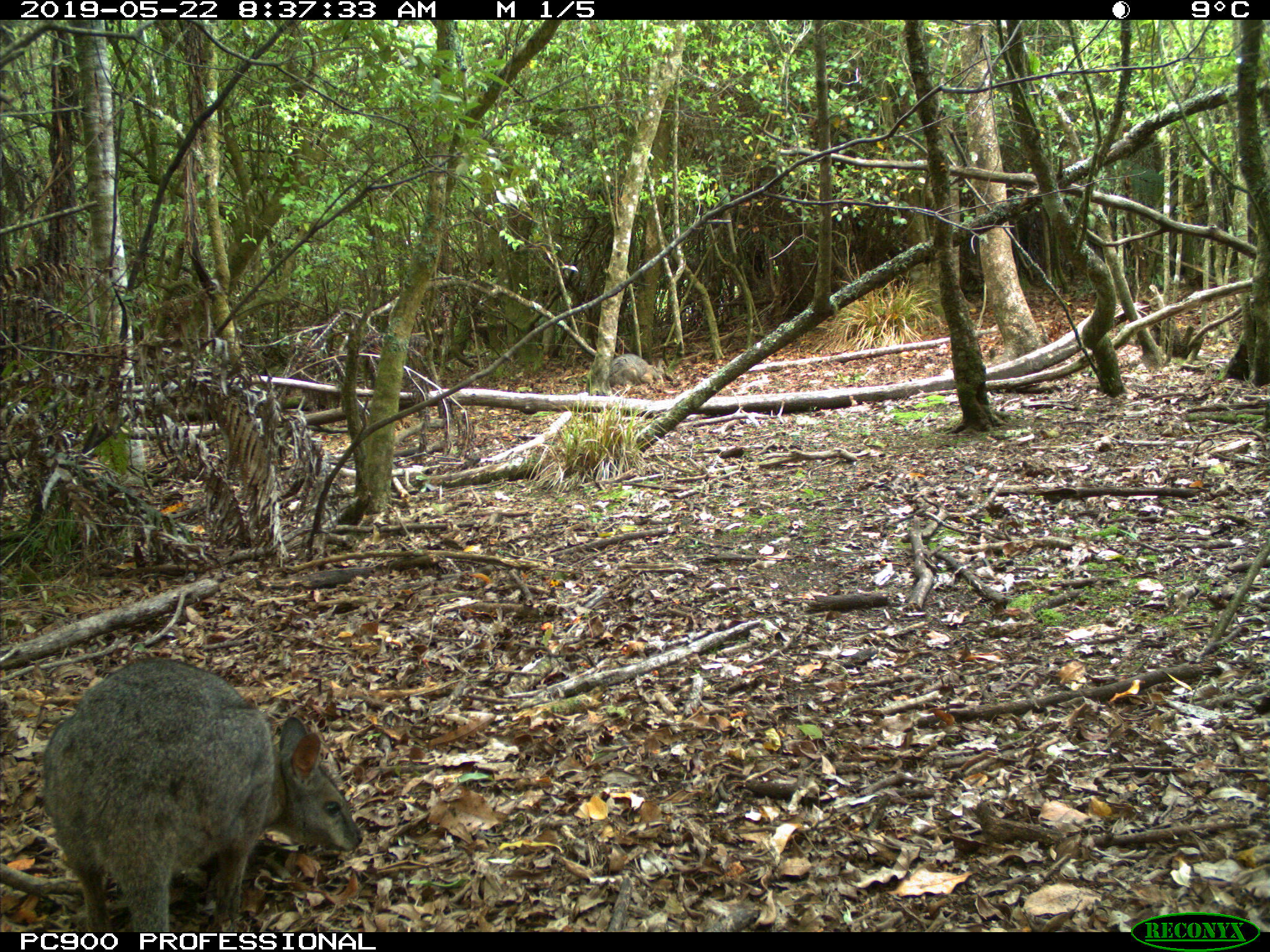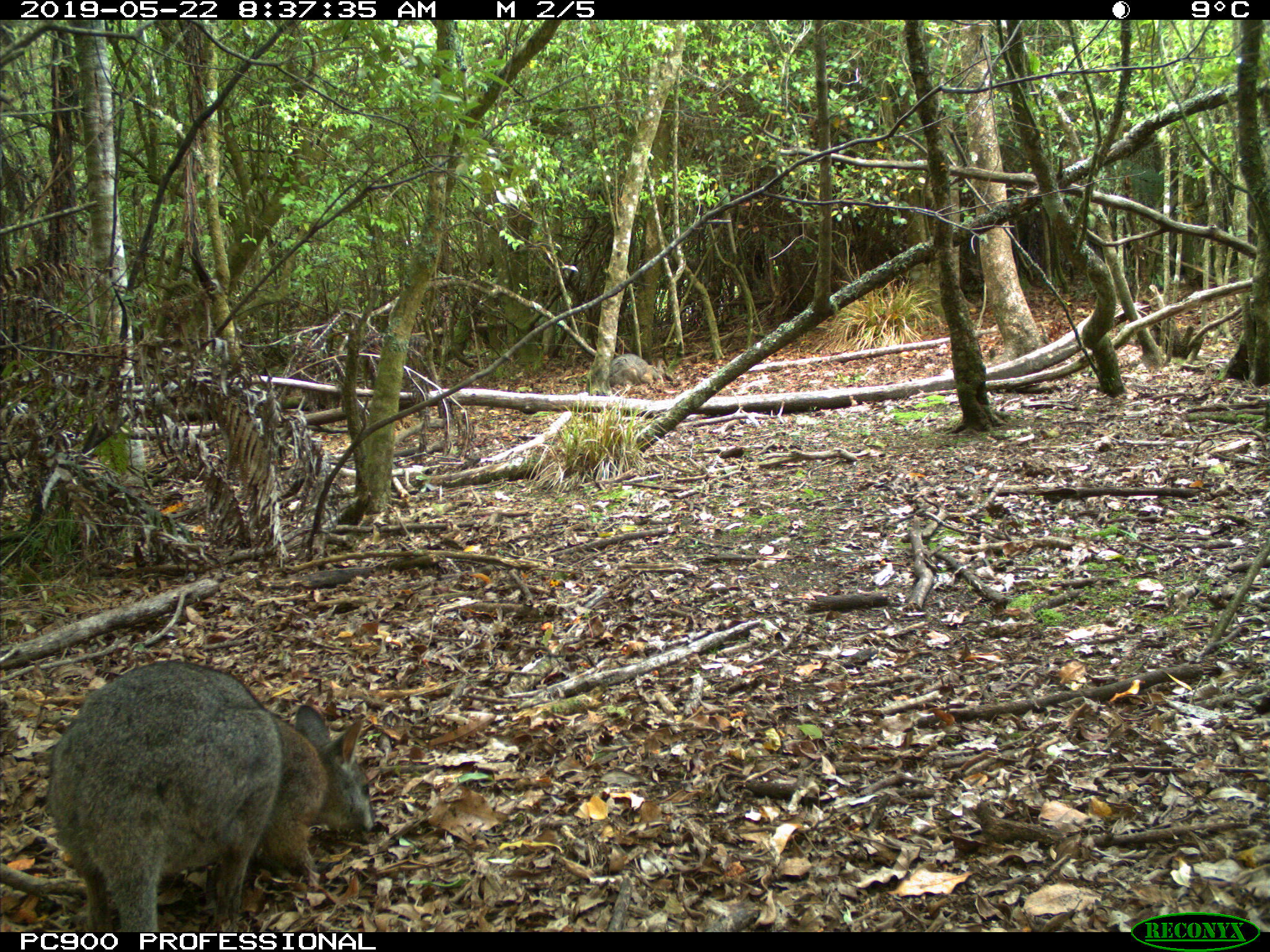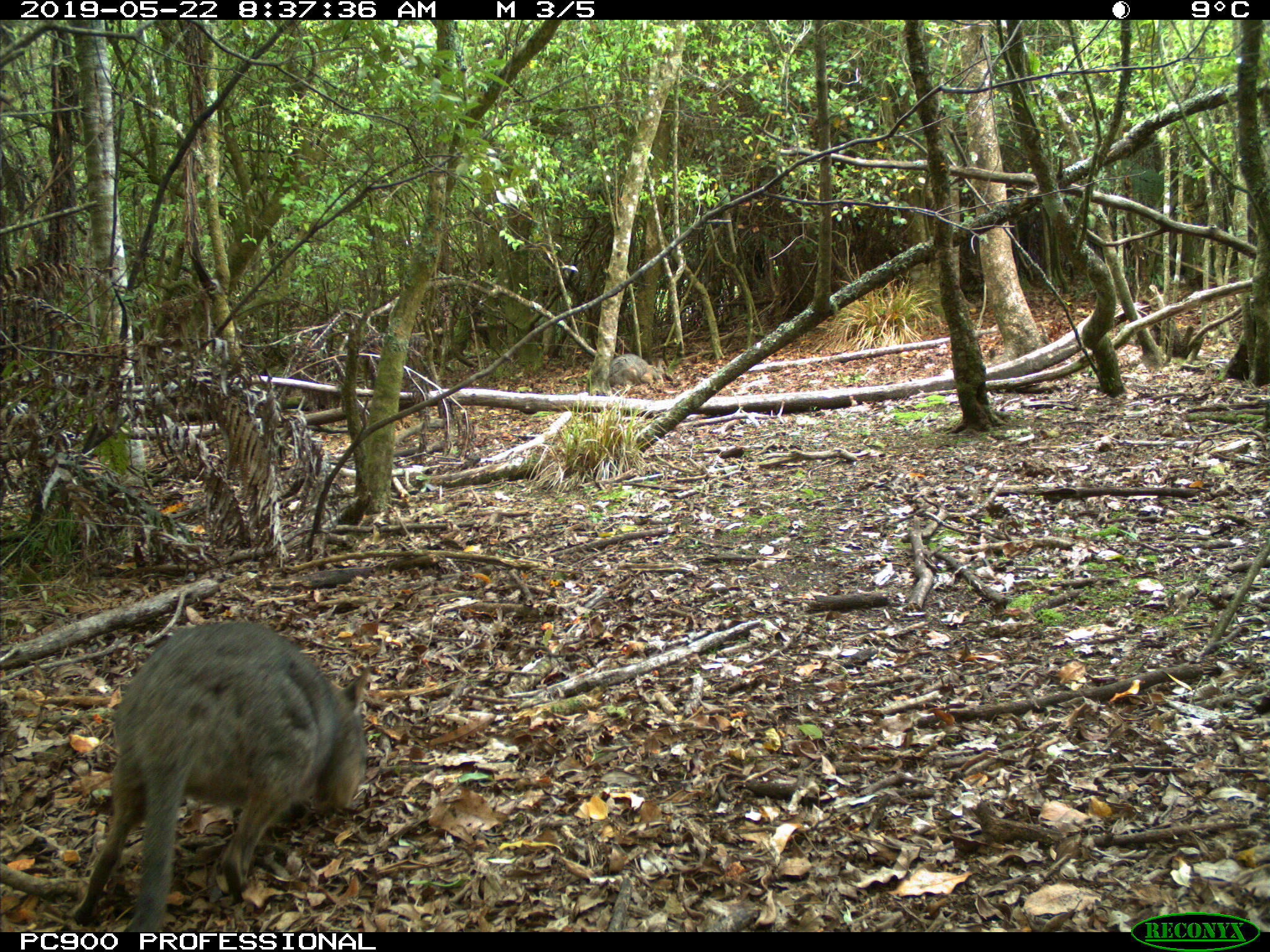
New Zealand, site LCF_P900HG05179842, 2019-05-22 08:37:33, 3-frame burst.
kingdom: Animalia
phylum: Chordata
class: Mammalia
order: Diprotodontia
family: Macropodidae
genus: Notamacropus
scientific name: Notamacropus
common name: wallaby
Wallaby (Notamacropus).